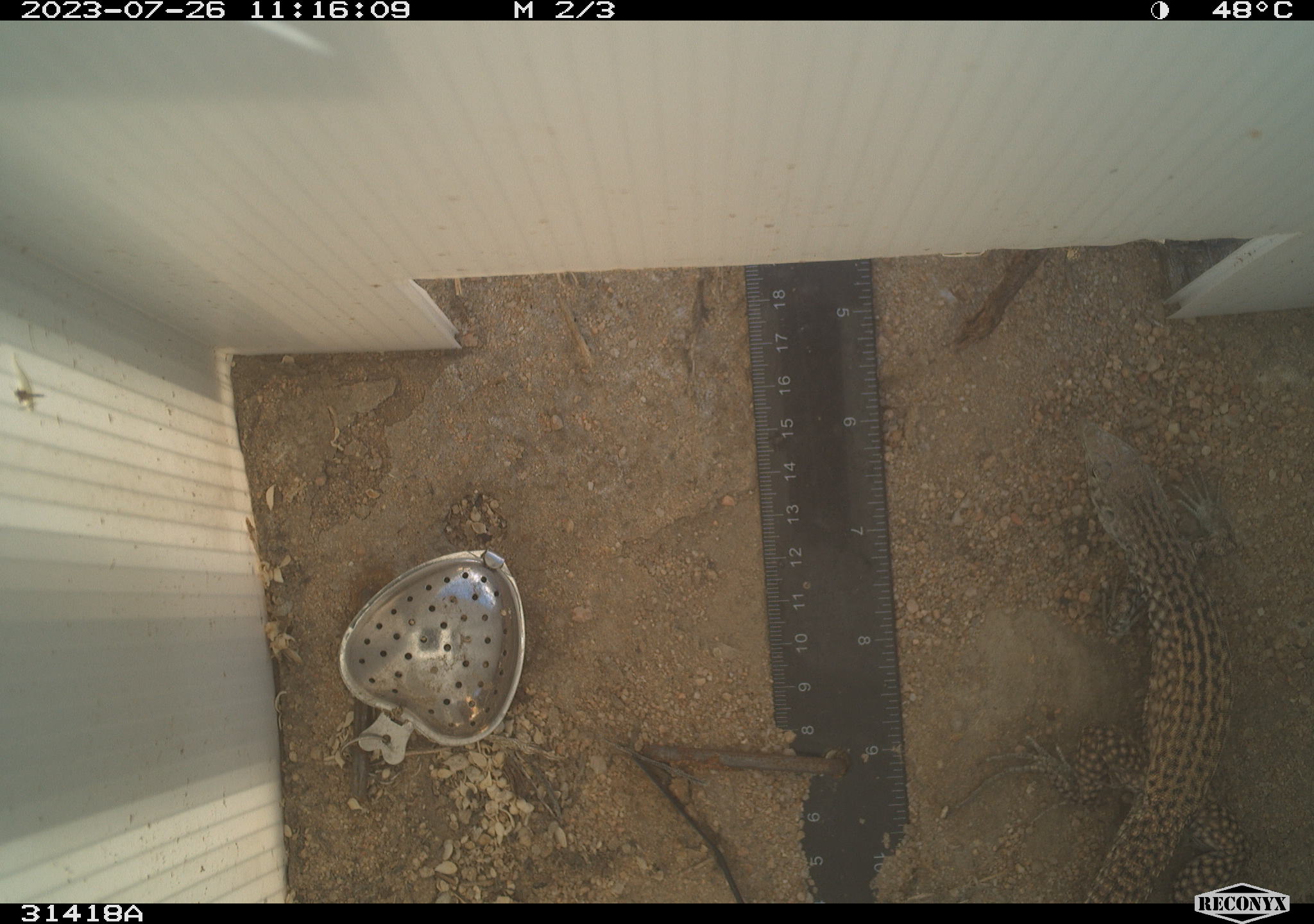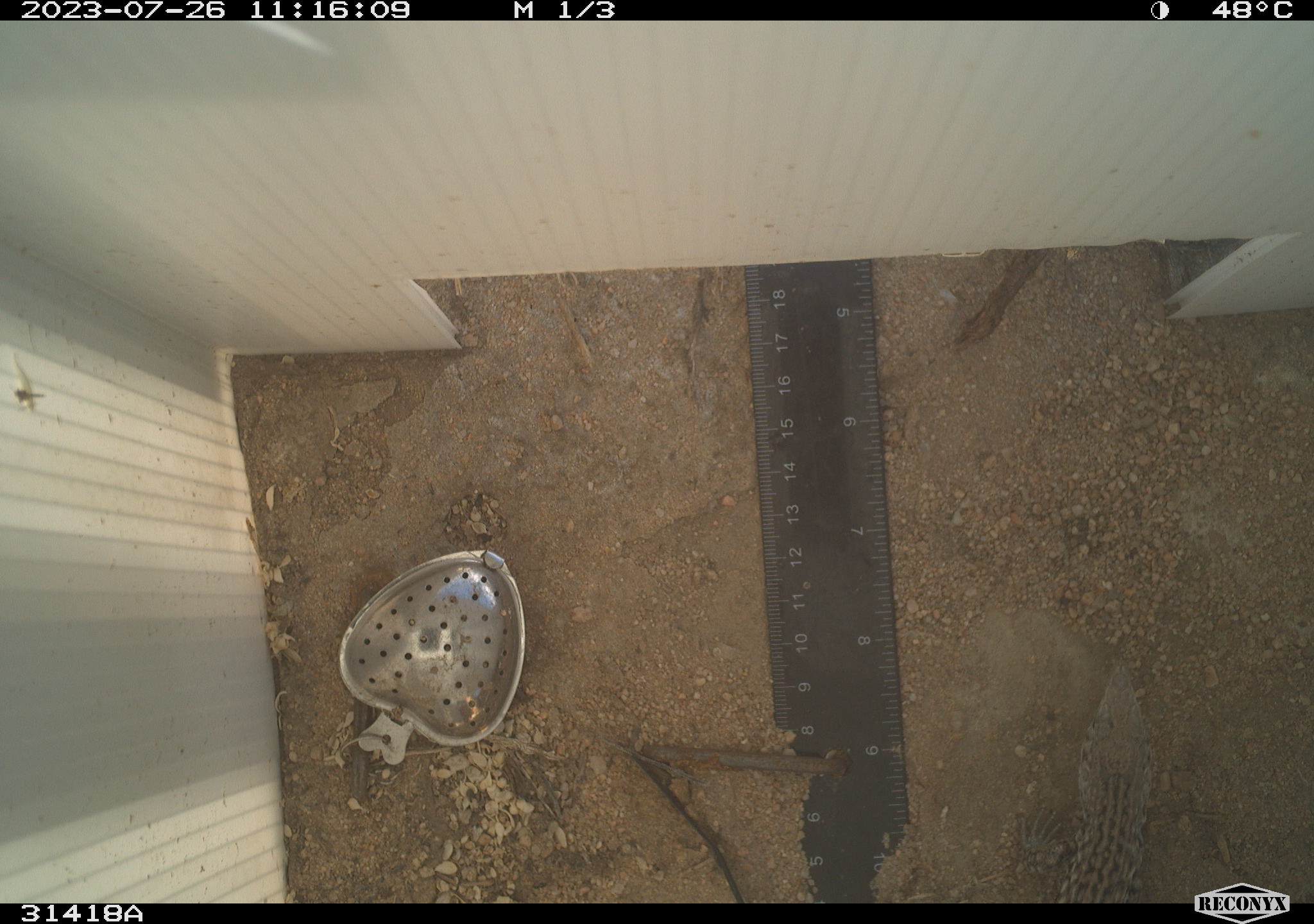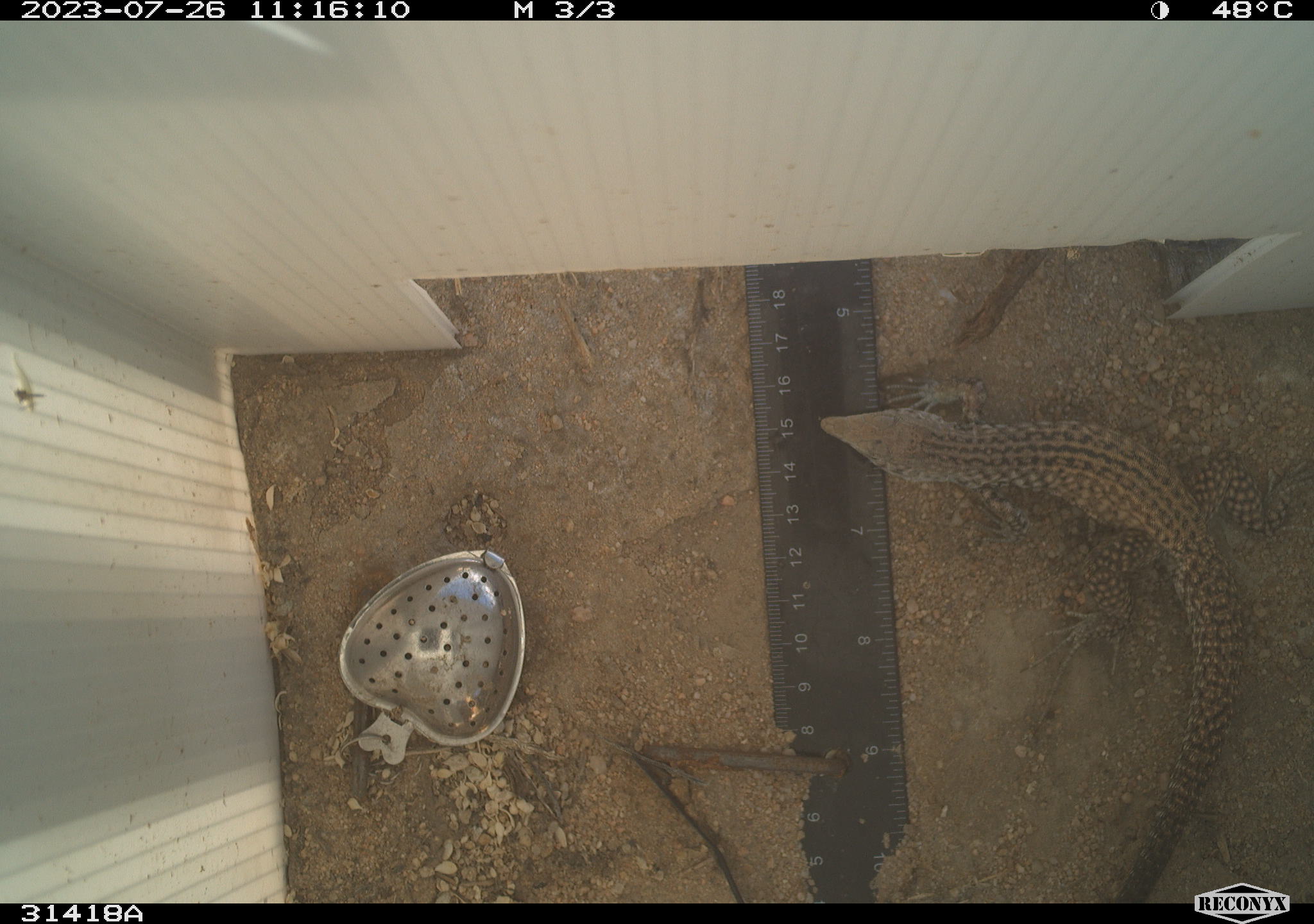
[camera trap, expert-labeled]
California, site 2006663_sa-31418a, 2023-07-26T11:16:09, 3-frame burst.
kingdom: Animalia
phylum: Chordata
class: Reptilia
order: Squamata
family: Teiidae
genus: Aspidoscelis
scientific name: Aspidoscelis tigris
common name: western whiptail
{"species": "western whiptail (Aspidoscelis tigris)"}